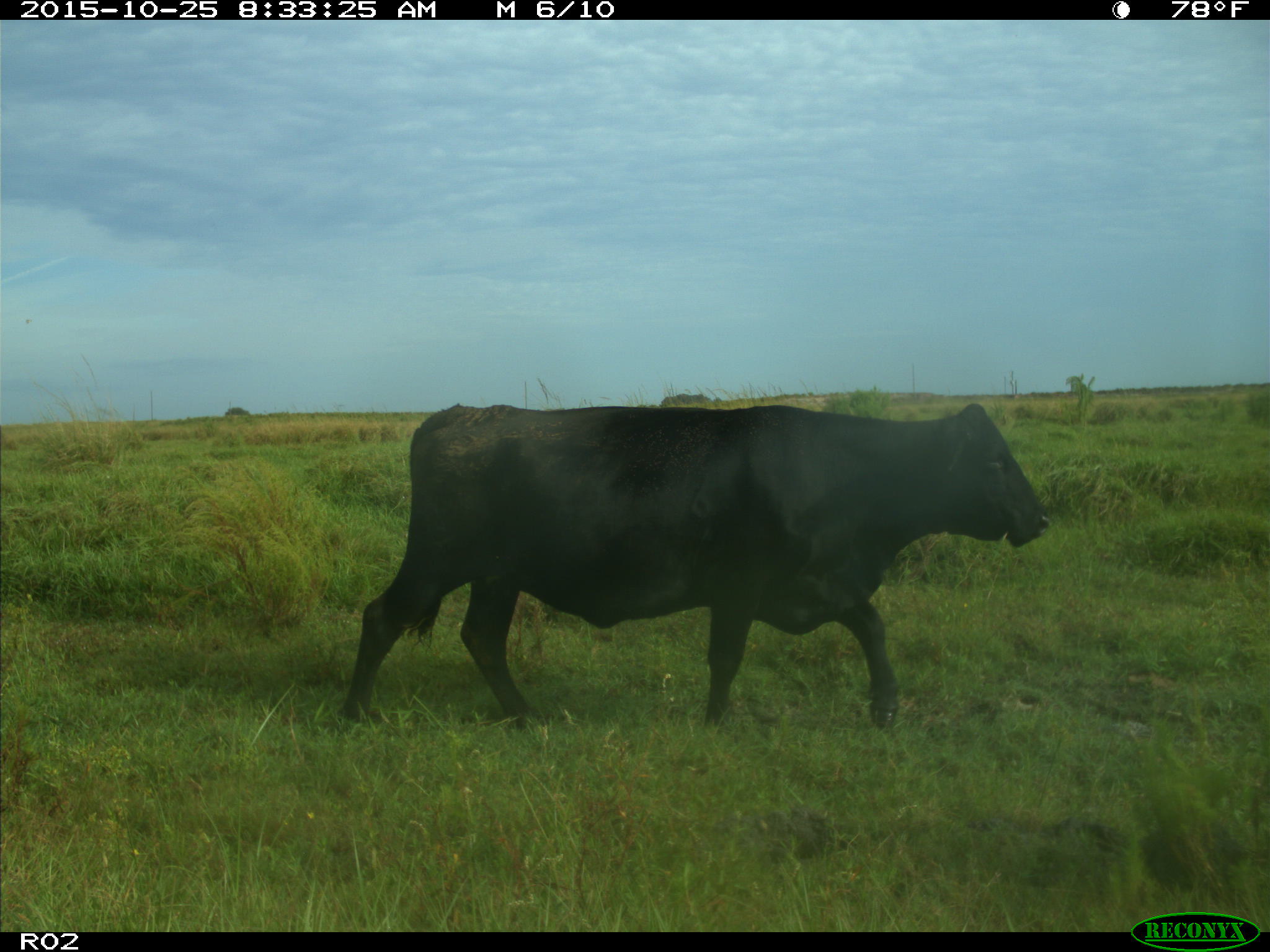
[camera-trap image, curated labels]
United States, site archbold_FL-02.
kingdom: Animalia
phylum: Chordata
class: Mammalia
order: Artiodactyla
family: Bovidae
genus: Bos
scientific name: Bos taurus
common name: domestic cow